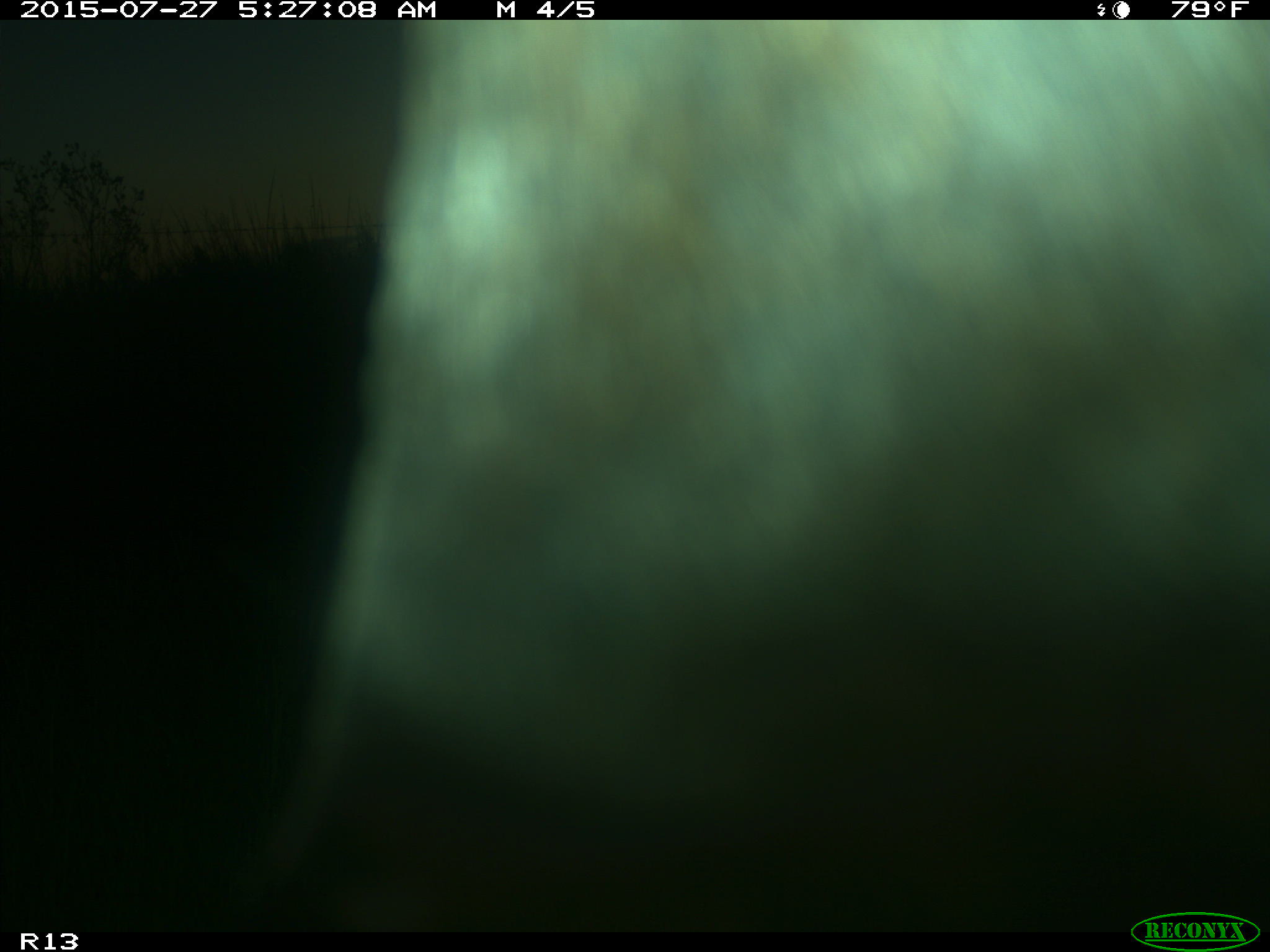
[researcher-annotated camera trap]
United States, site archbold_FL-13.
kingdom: Animalia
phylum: Chordata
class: Mammalia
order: Artiodactyla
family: Bovidae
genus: Bos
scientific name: Bos taurus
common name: domestic cow